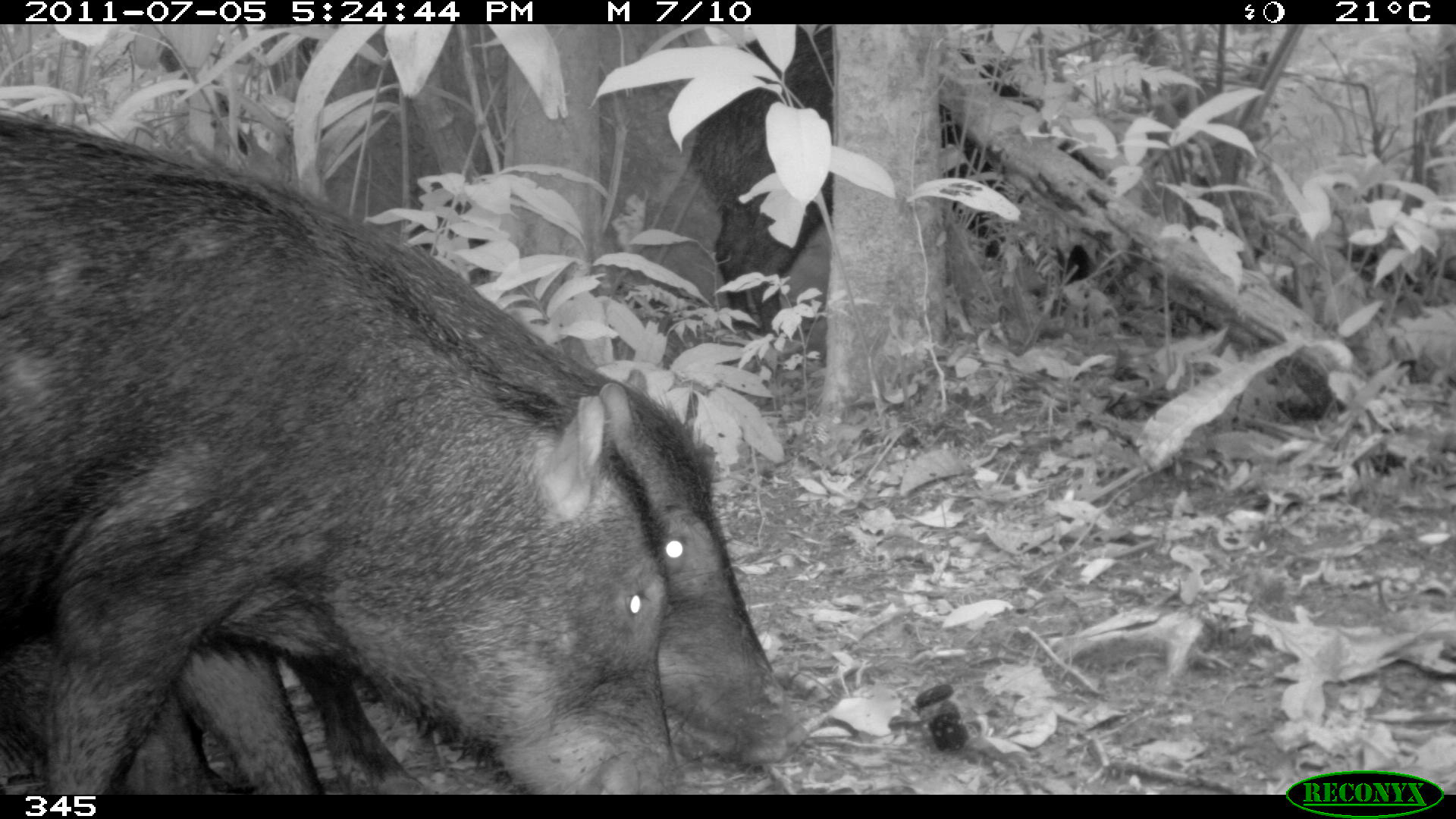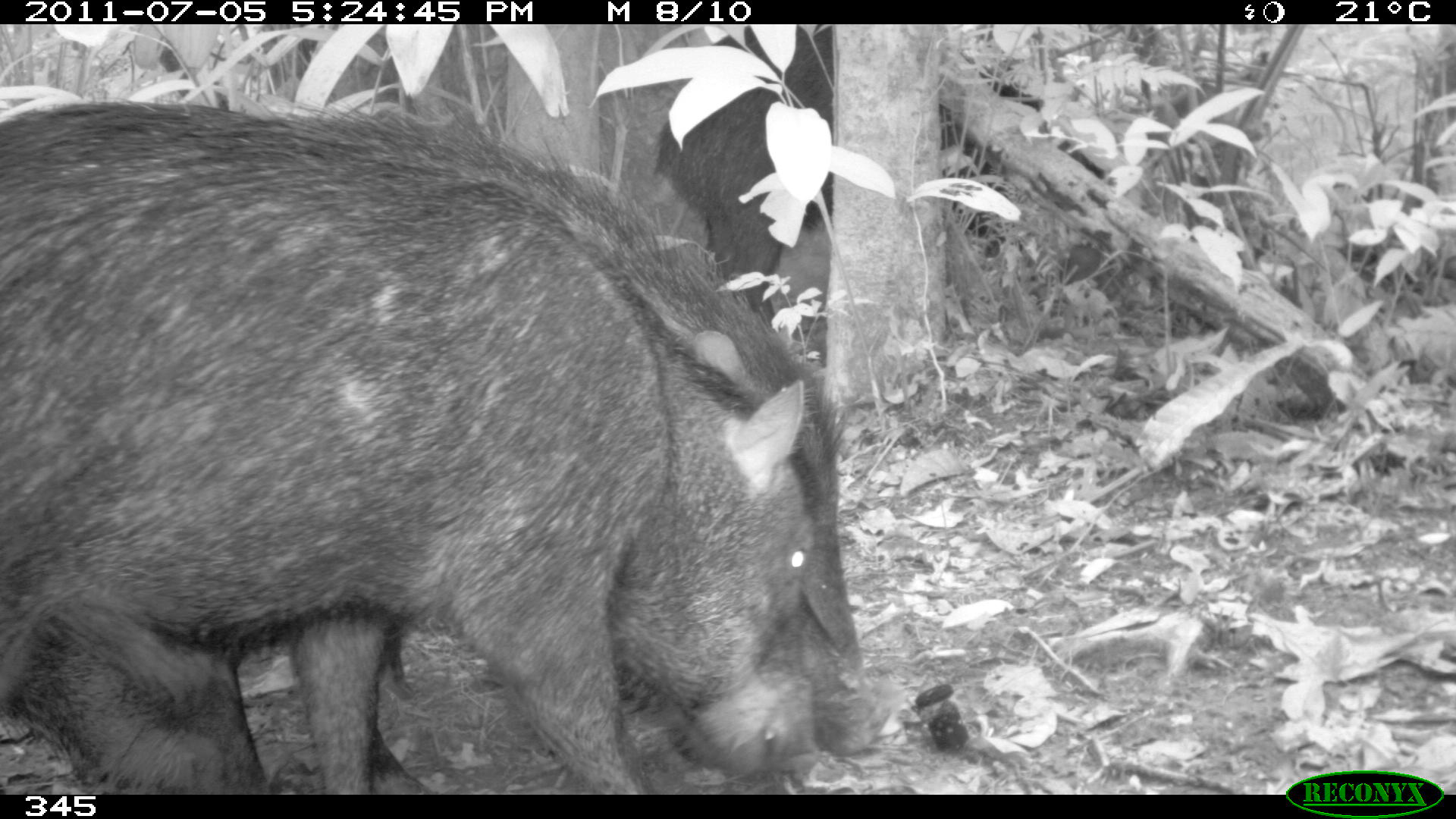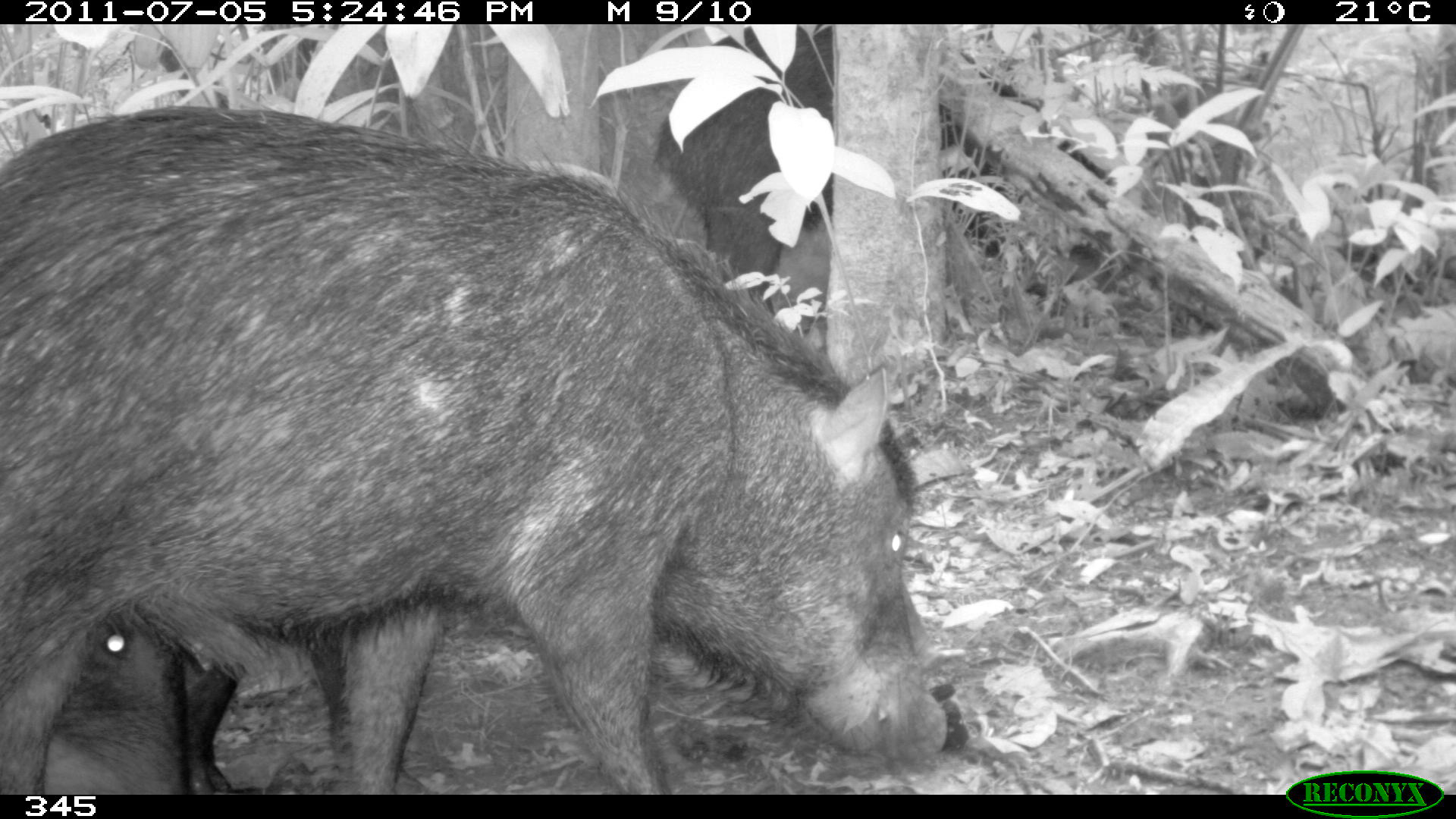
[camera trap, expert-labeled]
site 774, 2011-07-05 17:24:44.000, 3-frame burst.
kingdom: Animalia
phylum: Chordata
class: Mammalia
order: Artiodactyla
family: Tayassuidae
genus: Tayassu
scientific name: Tayassu pecari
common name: white-lipped peccary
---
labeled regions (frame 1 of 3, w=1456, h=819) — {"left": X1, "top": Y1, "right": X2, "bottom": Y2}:
tayassu pecari: {"left": 0, "top": 109, "right": 690, "bottom": 795}; {"left": 225, "top": 172, "right": 792, "bottom": 792}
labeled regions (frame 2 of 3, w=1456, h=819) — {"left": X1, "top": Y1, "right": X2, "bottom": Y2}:
tayassu pecari: {"left": 0, "top": 99, "right": 817, "bottom": 795}; {"left": 260, "top": 102, "right": 886, "bottom": 795}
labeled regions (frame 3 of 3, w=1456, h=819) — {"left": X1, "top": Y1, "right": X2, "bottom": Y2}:
tayassu pecari: {"left": 1, "top": 105, "right": 948, "bottom": 794}; {"left": 44, "top": 617, "right": 187, "bottom": 792}